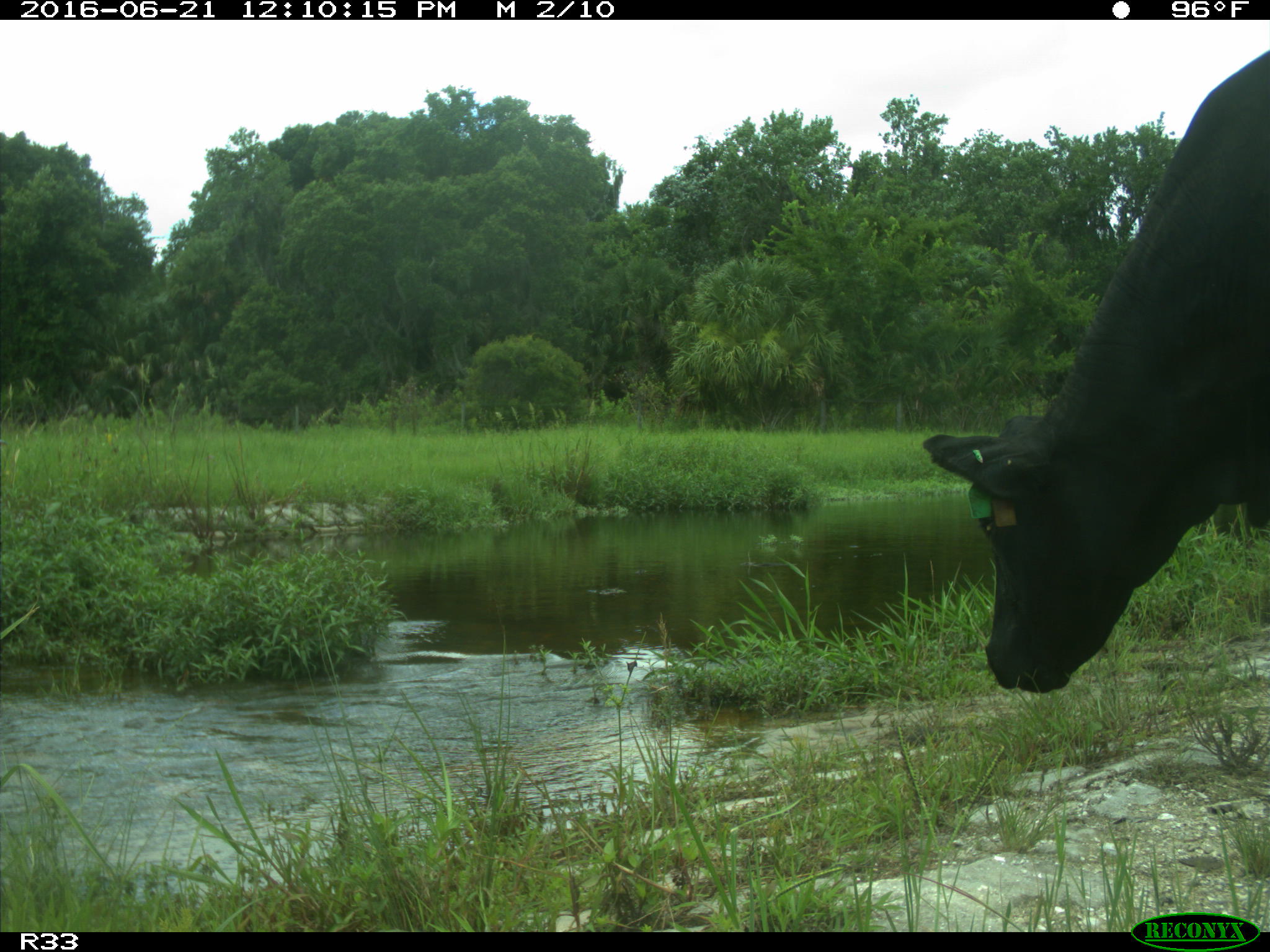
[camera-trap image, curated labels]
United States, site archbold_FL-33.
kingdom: Animalia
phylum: Chordata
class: Mammalia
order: Artiodactyla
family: Bovidae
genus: Bos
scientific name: Bos taurus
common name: domestic cow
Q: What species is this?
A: Bos taurus (domestic cow).